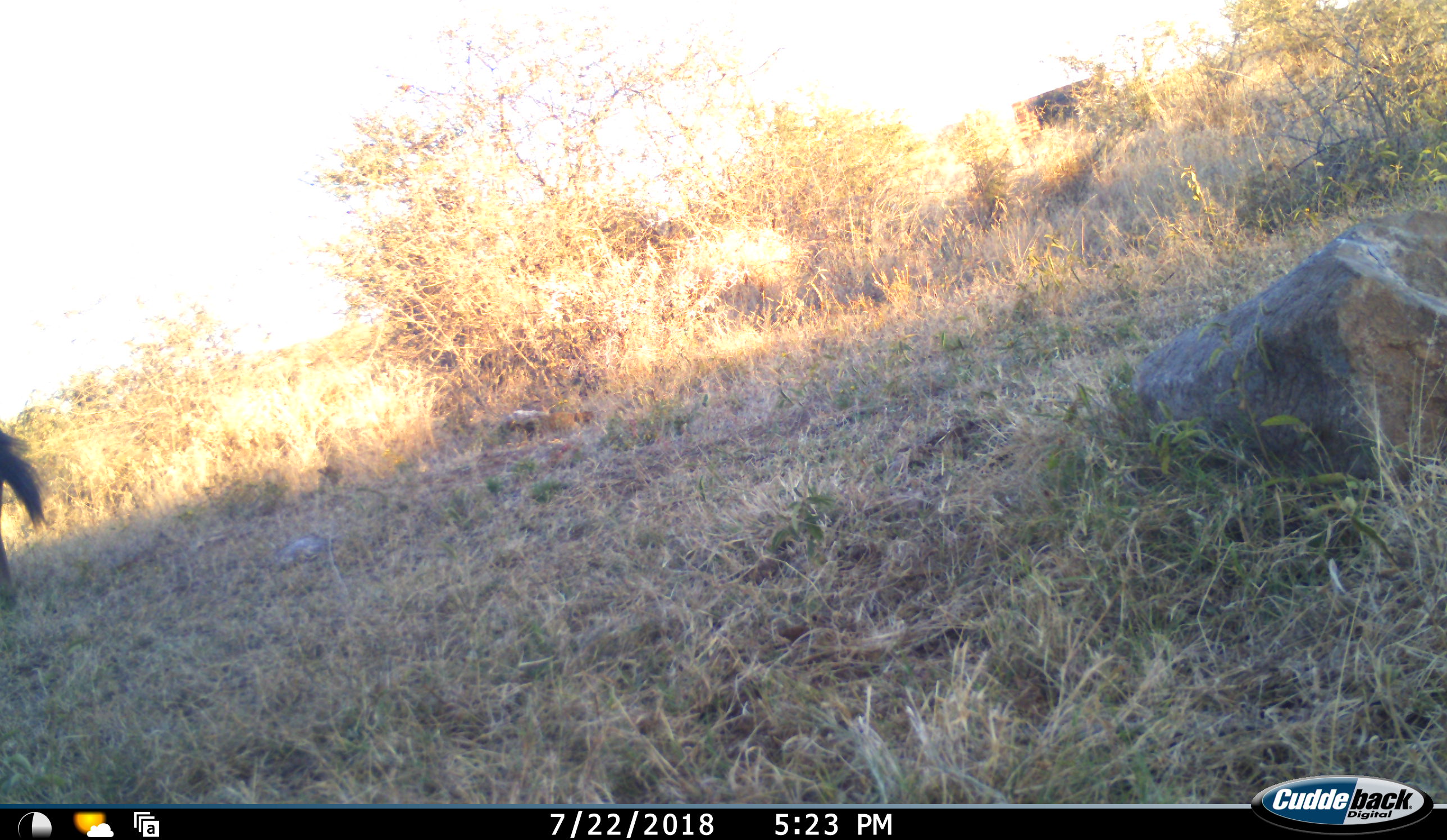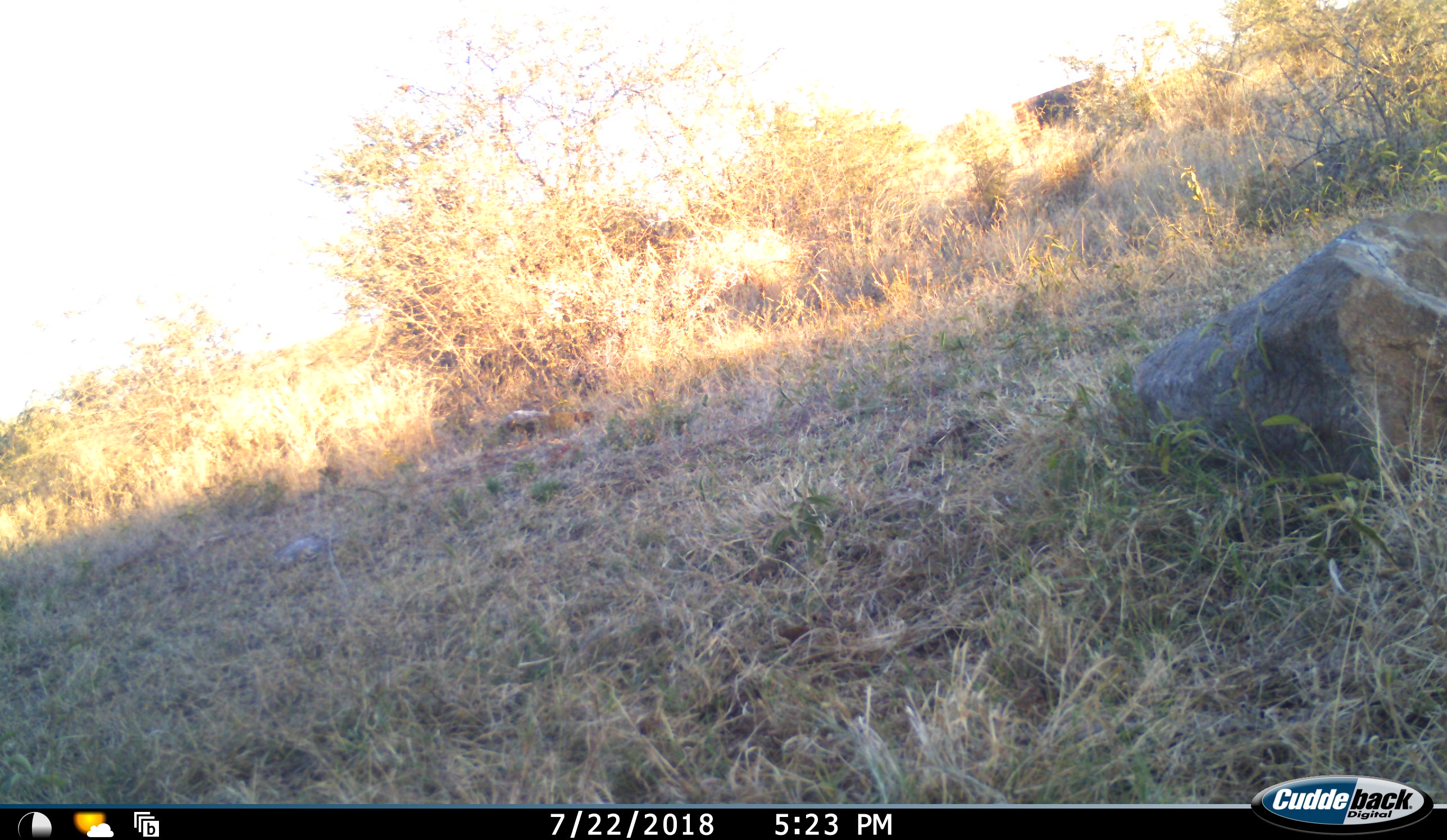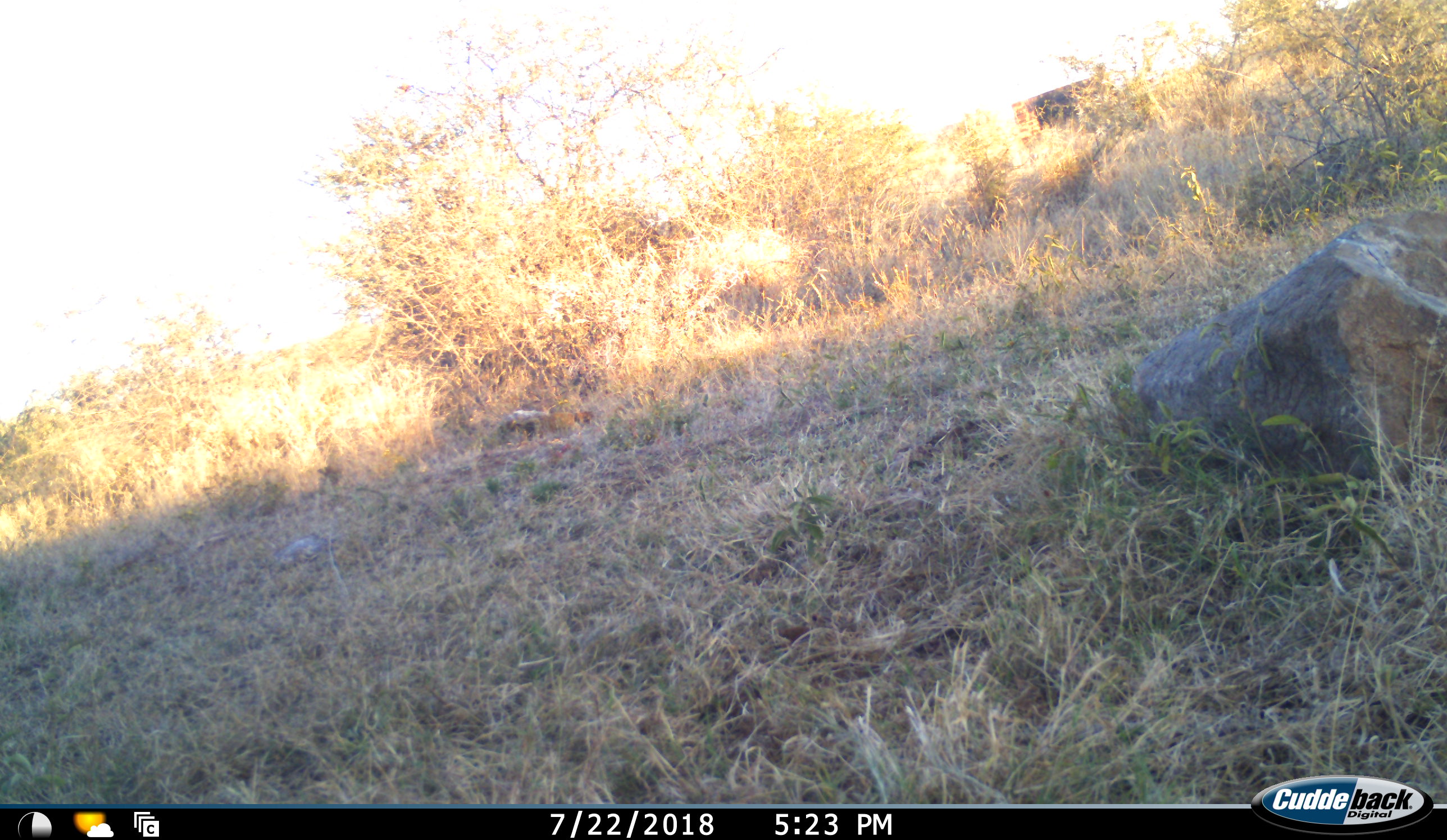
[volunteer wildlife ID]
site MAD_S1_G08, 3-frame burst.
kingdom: Animalia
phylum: Chordata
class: Mammalia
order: Artiodactyla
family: Bovidae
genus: Connochaetes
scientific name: Connochaetes taurinus taurinus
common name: blue wildebeest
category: wildebeestblue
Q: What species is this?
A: Wildebeestblue (blue wildebeest) (Connochaetes taurinus taurinus).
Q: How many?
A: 1.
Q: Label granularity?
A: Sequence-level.